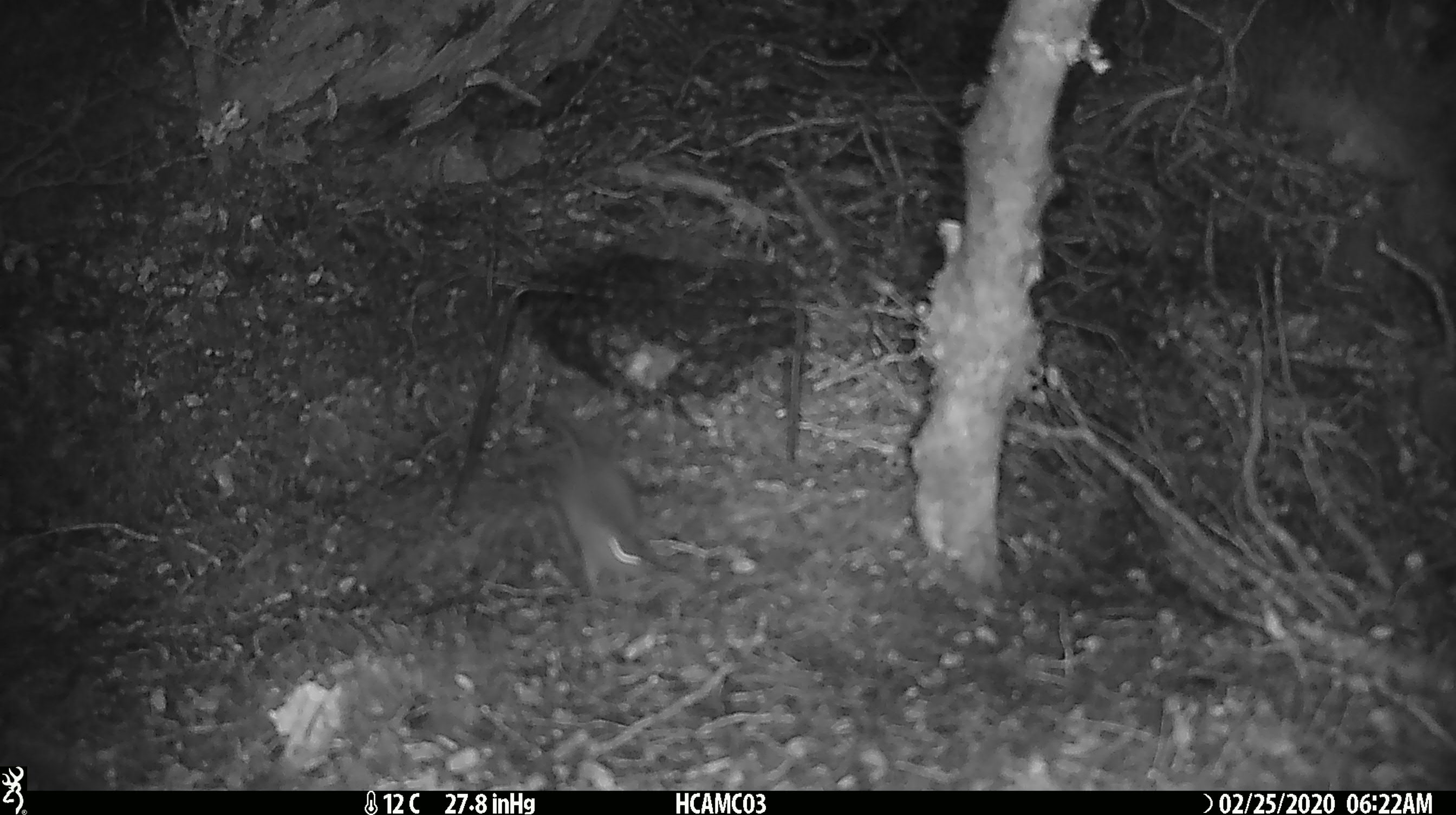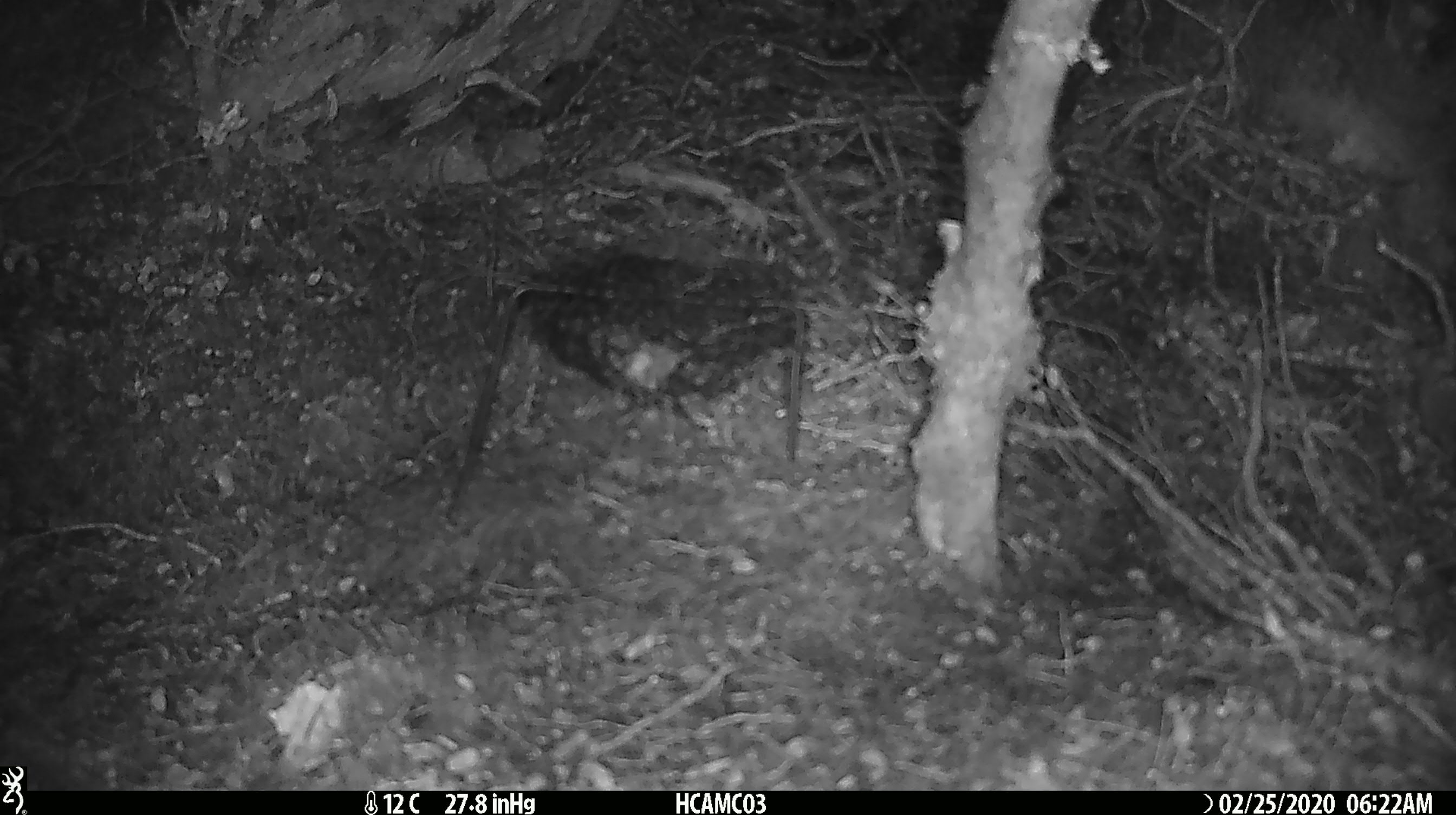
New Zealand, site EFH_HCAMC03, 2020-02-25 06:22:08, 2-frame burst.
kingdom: Animalia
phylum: Chordata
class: Mammalia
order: Rodentia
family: Muridae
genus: Mus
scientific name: Mus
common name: mouse